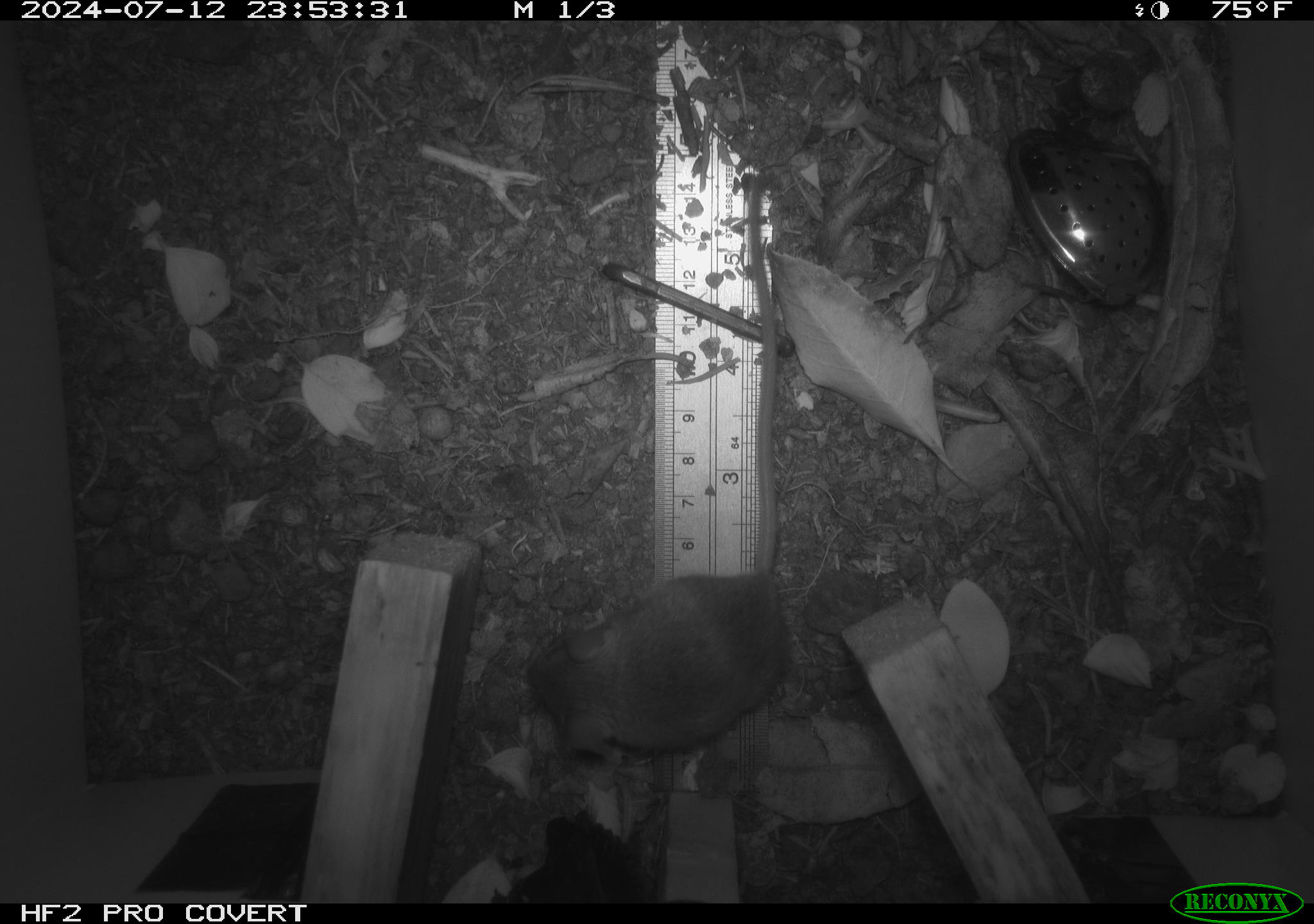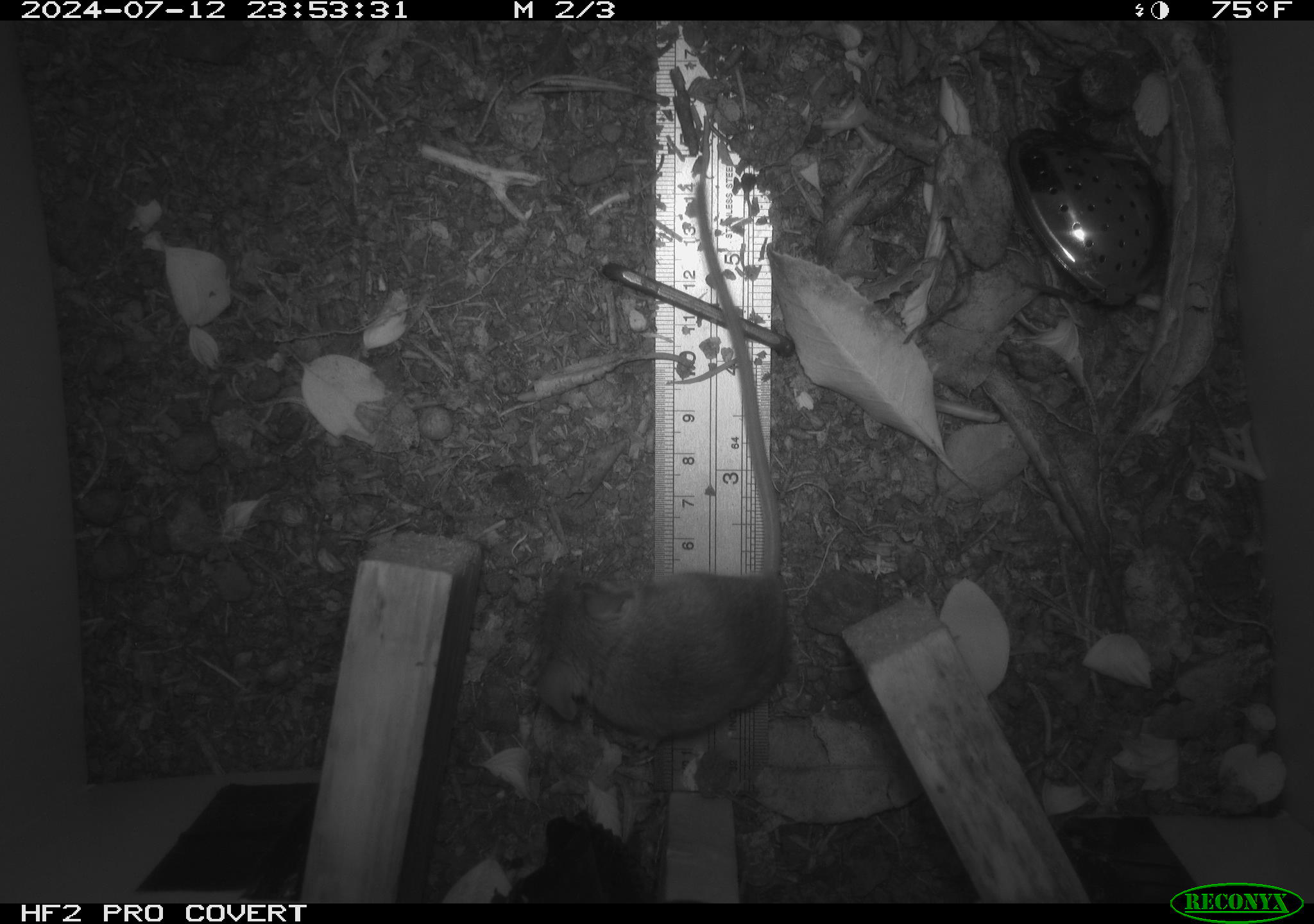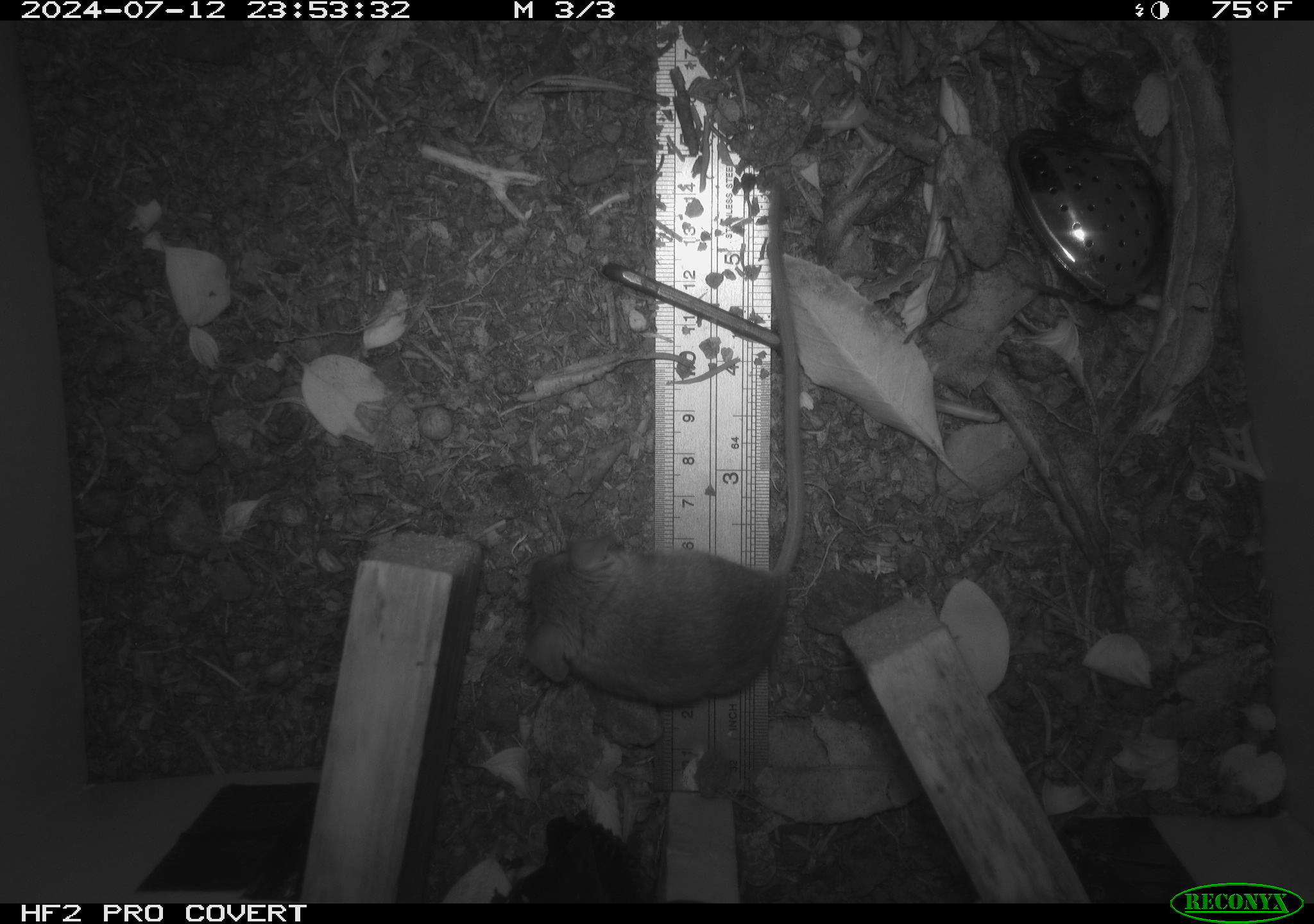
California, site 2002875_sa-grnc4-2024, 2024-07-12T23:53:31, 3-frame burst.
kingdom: Animalia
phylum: Chordata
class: Mammalia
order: Rodentia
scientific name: Rodentia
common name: rodent